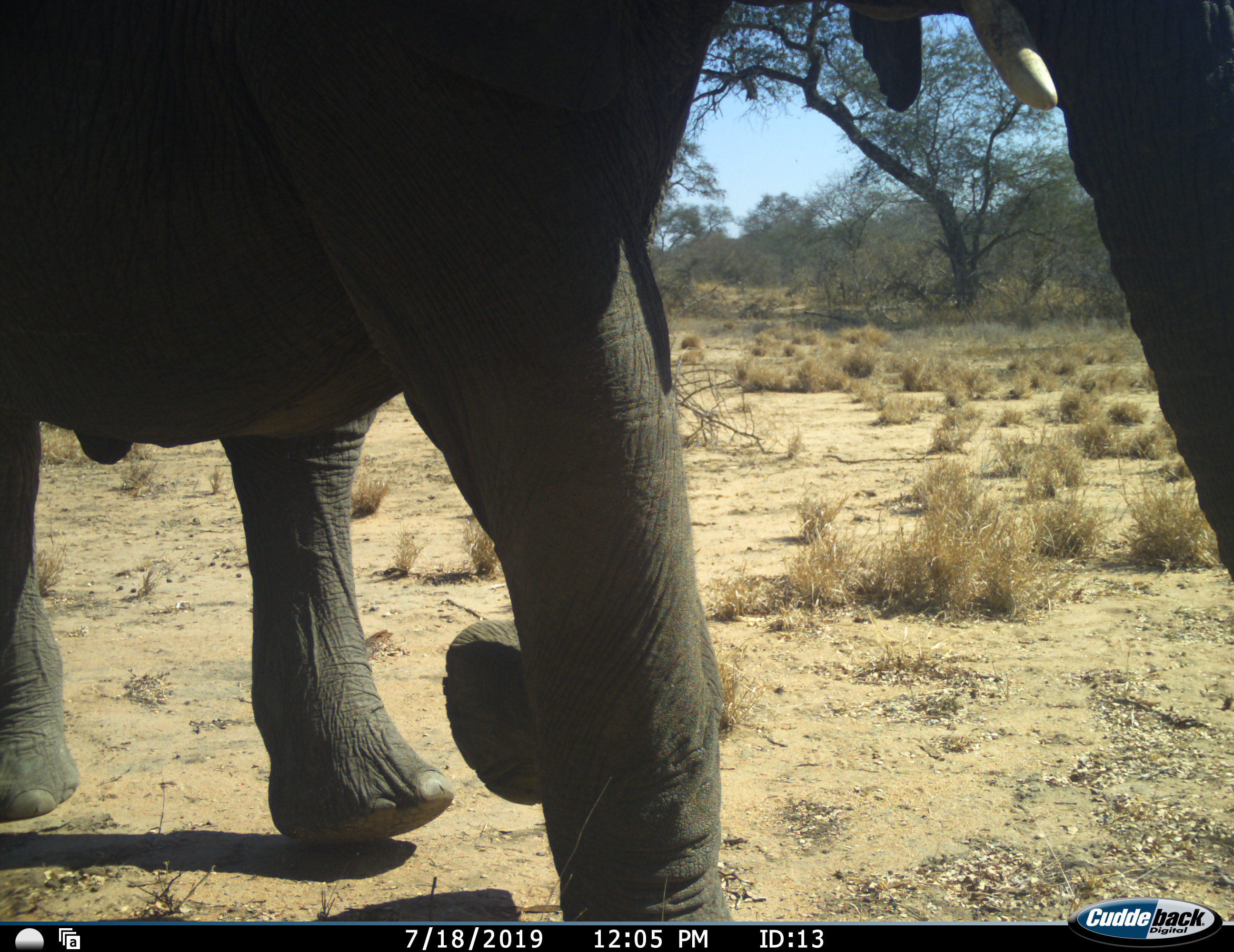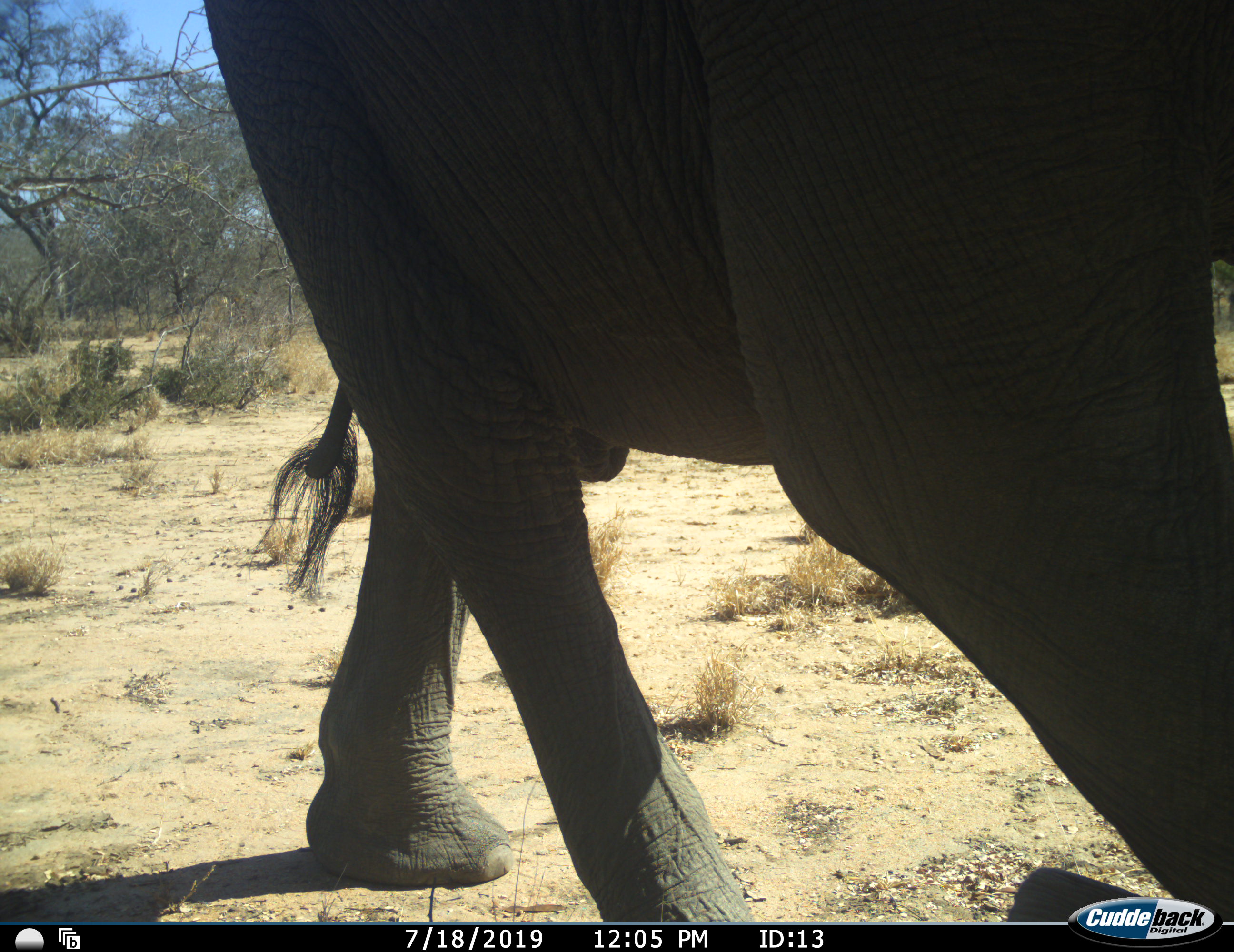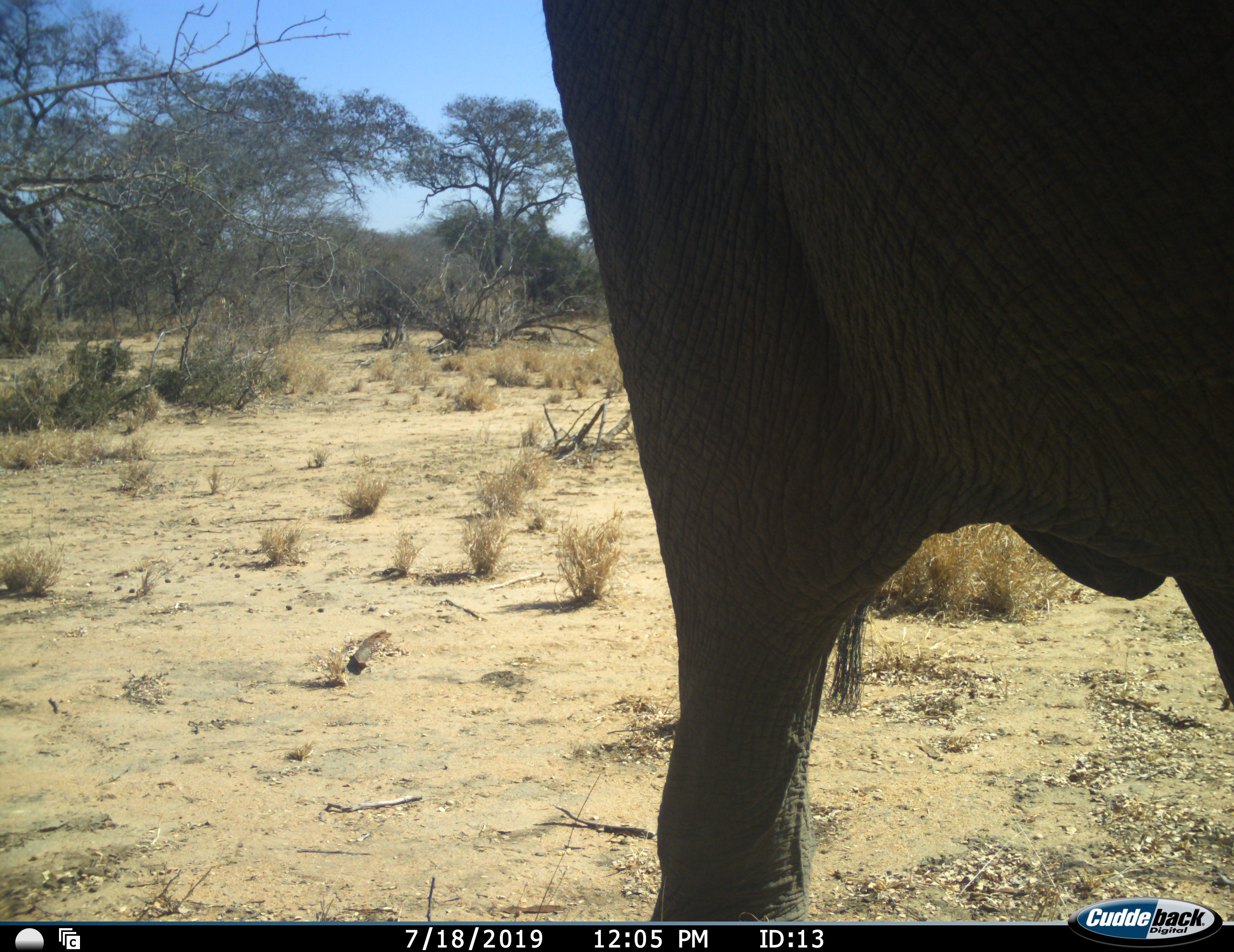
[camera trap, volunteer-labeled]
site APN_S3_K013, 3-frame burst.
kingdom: Animalia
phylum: Chordata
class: Mammalia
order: Proboscidea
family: Elephantidae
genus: Loxodonta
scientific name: Loxodonta africana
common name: african bush elephant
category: elephant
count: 1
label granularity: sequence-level